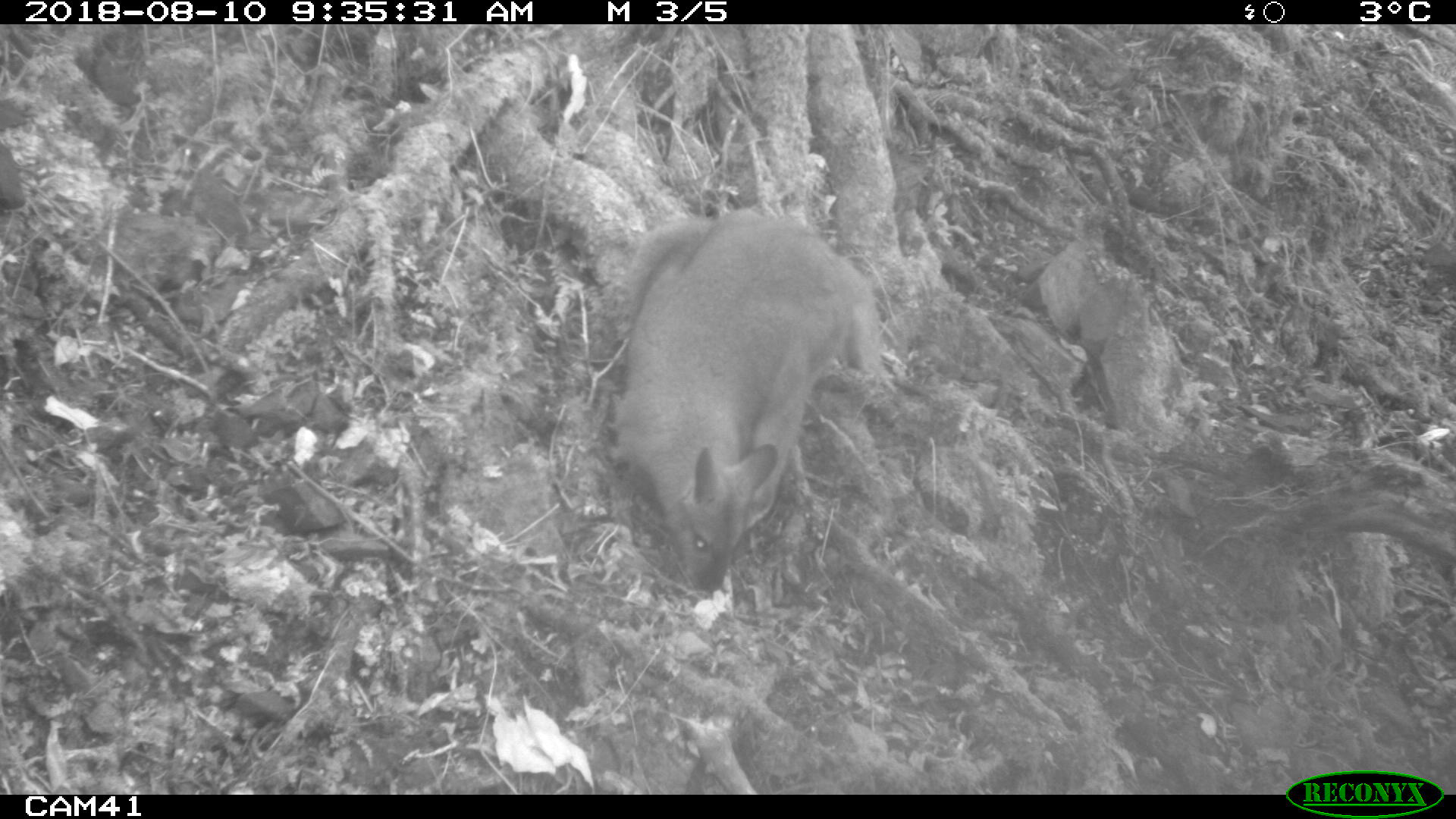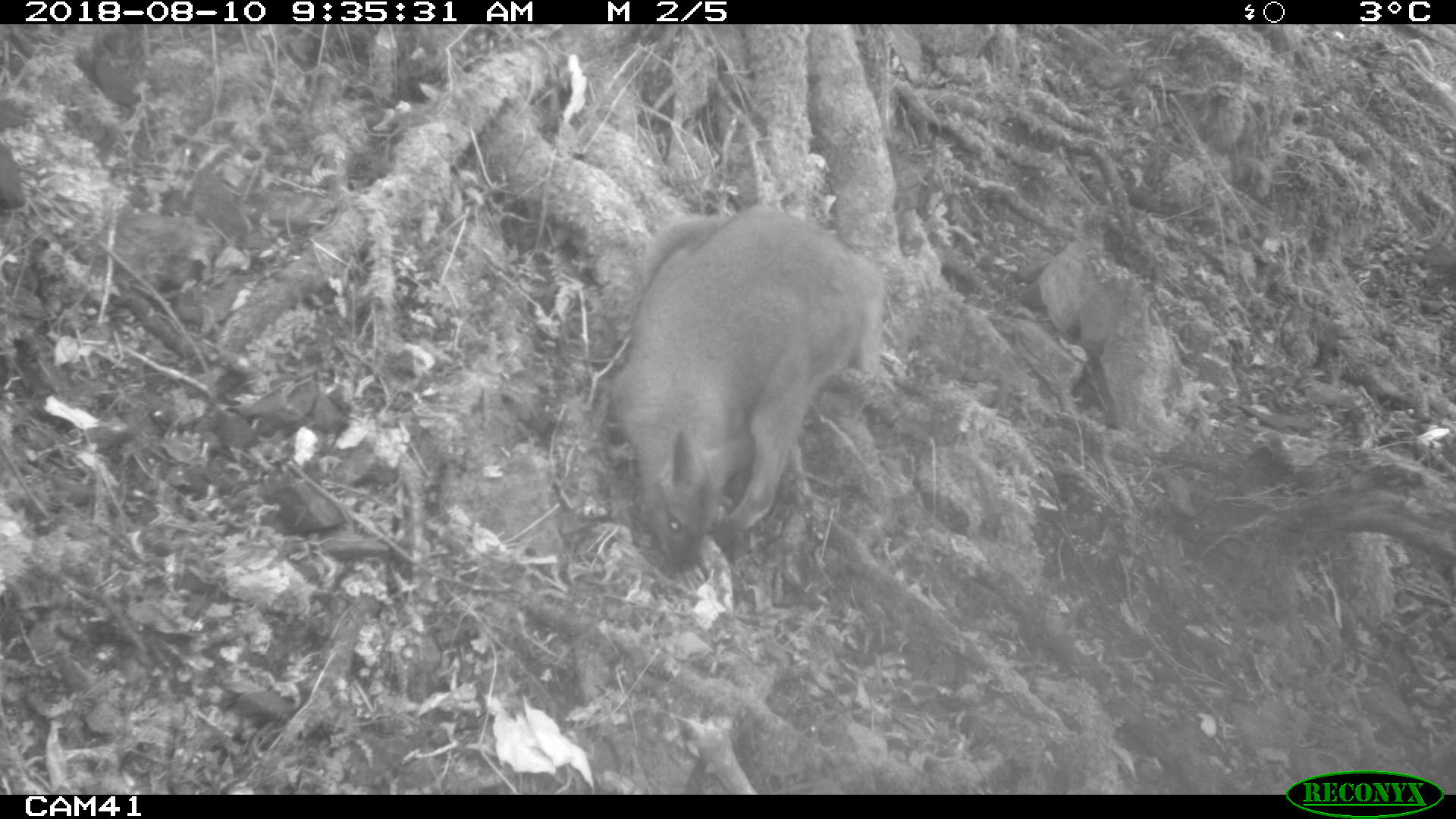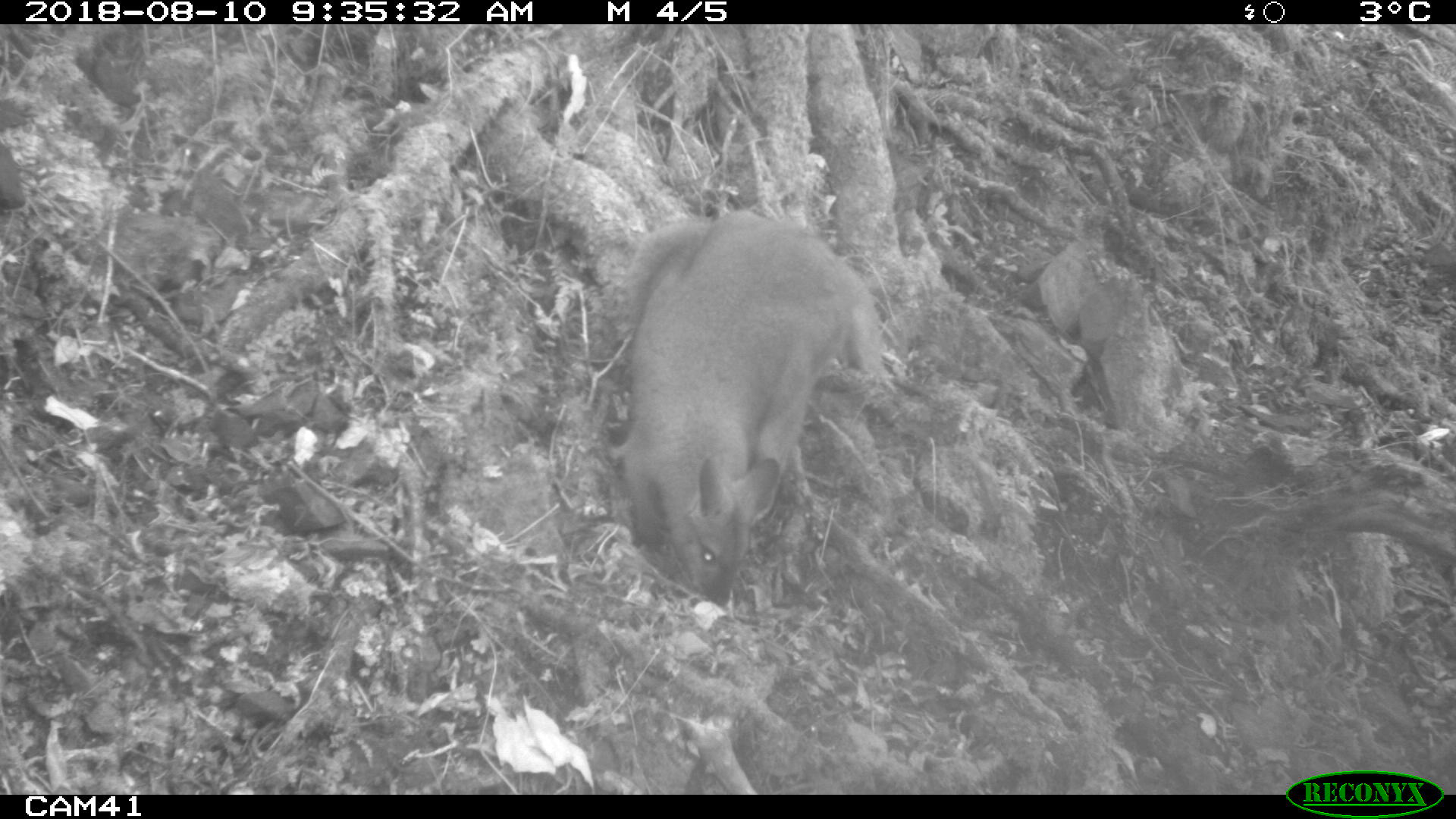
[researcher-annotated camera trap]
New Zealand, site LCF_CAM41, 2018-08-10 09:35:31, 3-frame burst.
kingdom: Animalia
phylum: Chordata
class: Mammalia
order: Diprotodontia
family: Macropodidae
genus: Notamacropus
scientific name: Notamacropus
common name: wallaby